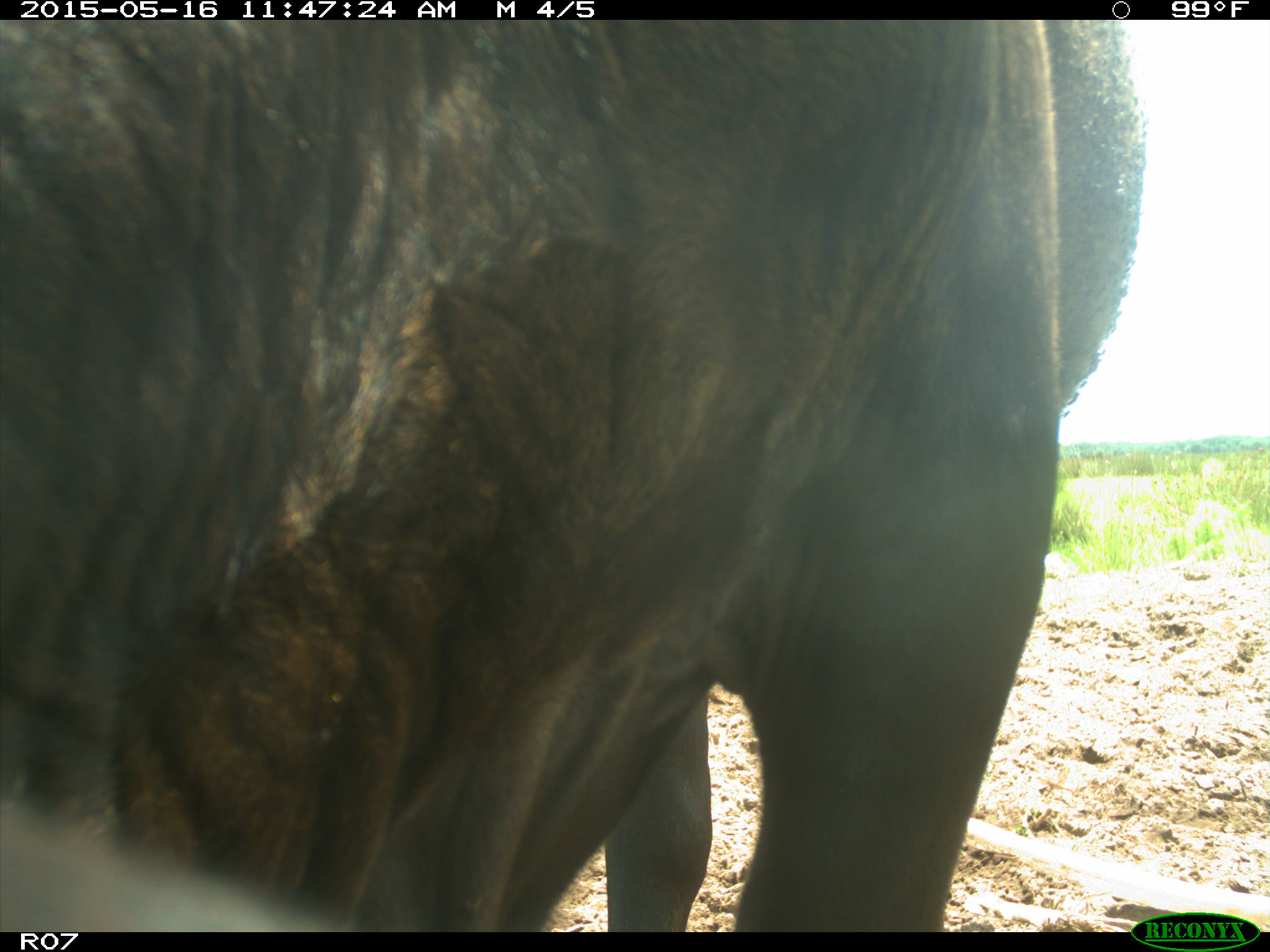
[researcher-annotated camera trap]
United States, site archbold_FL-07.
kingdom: Animalia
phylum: Chordata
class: Mammalia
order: Artiodactyla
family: Bovidae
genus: Bos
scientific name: Bos taurus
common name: domestic cow